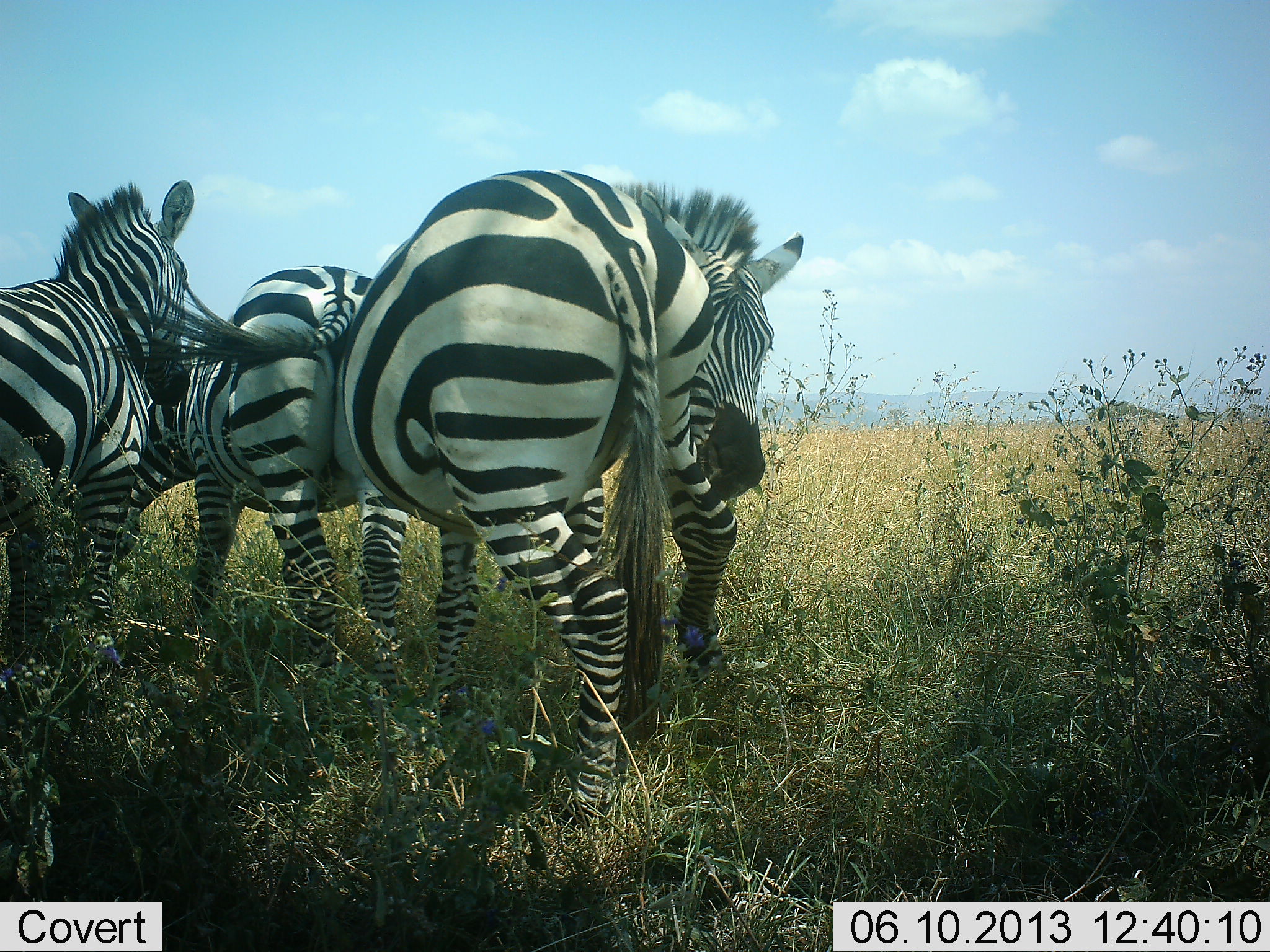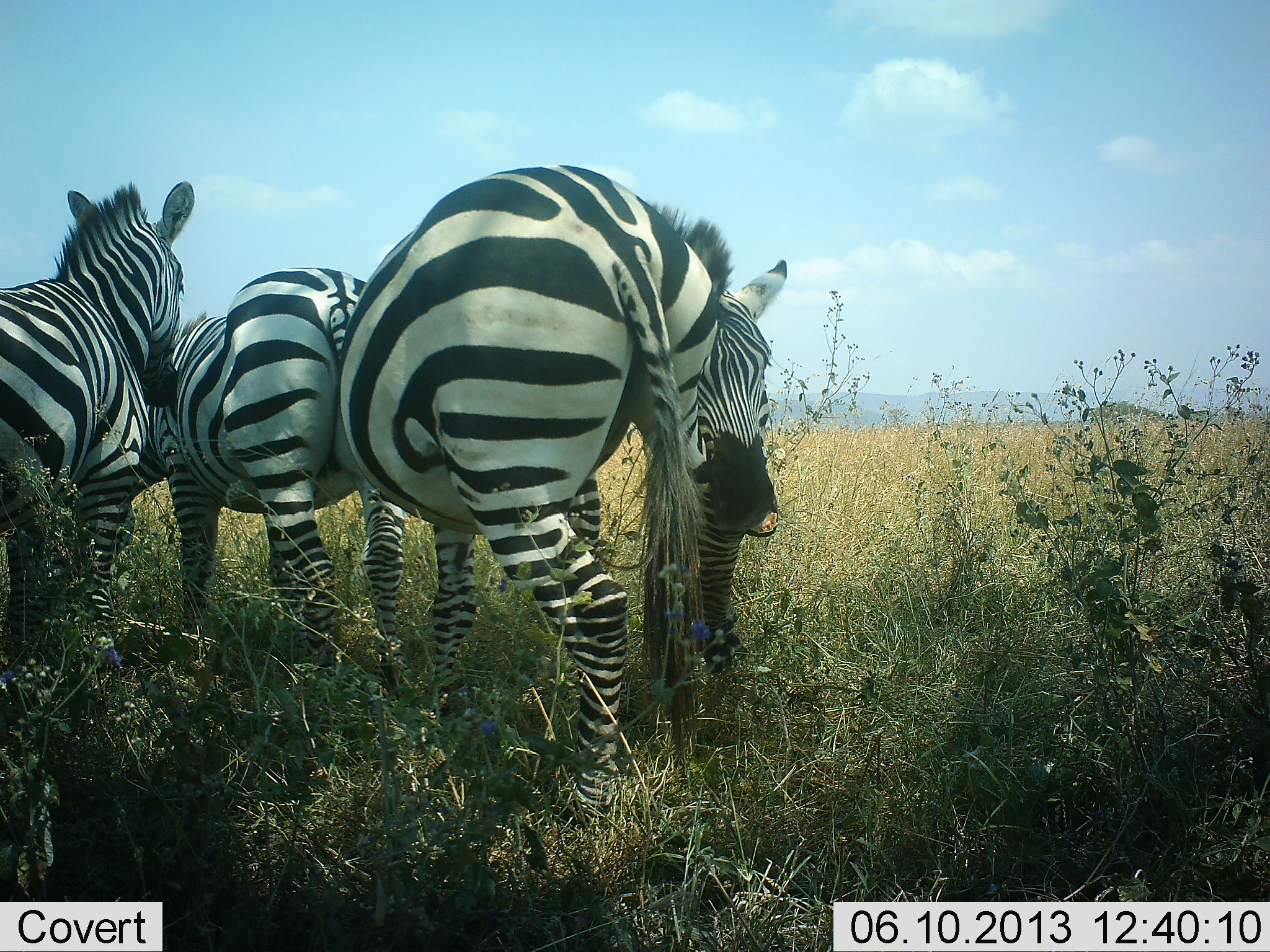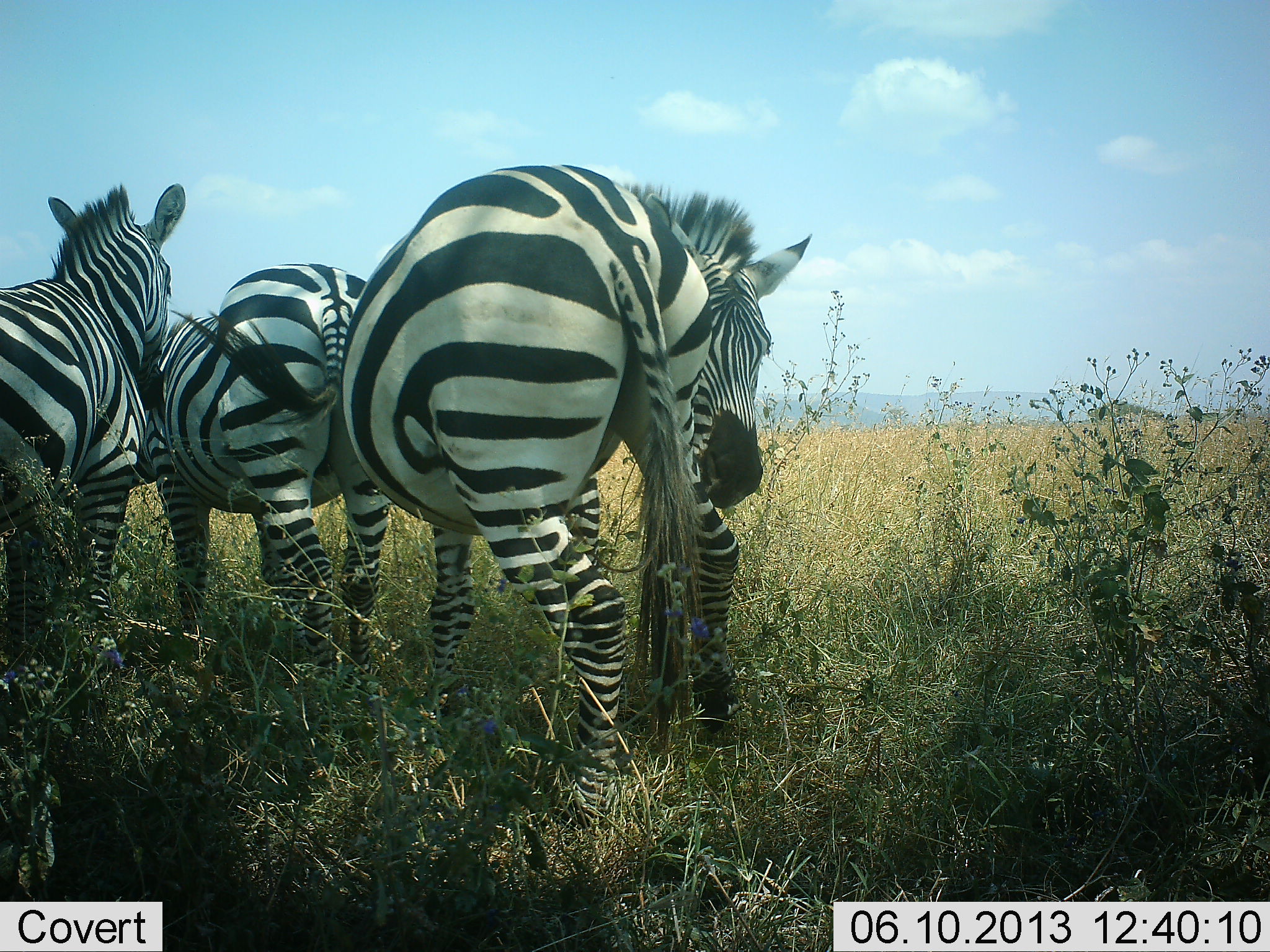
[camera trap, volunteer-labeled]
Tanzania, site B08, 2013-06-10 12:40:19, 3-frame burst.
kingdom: Animalia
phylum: Chordata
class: Mammalia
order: Perissodactyla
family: Equidae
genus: Equus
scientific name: Equus quagga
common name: plains zebra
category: zebra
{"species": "zebra (plains zebra) (Equus quagga)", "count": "3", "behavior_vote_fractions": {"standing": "84%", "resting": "0%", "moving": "5%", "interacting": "37%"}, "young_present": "5%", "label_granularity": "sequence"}